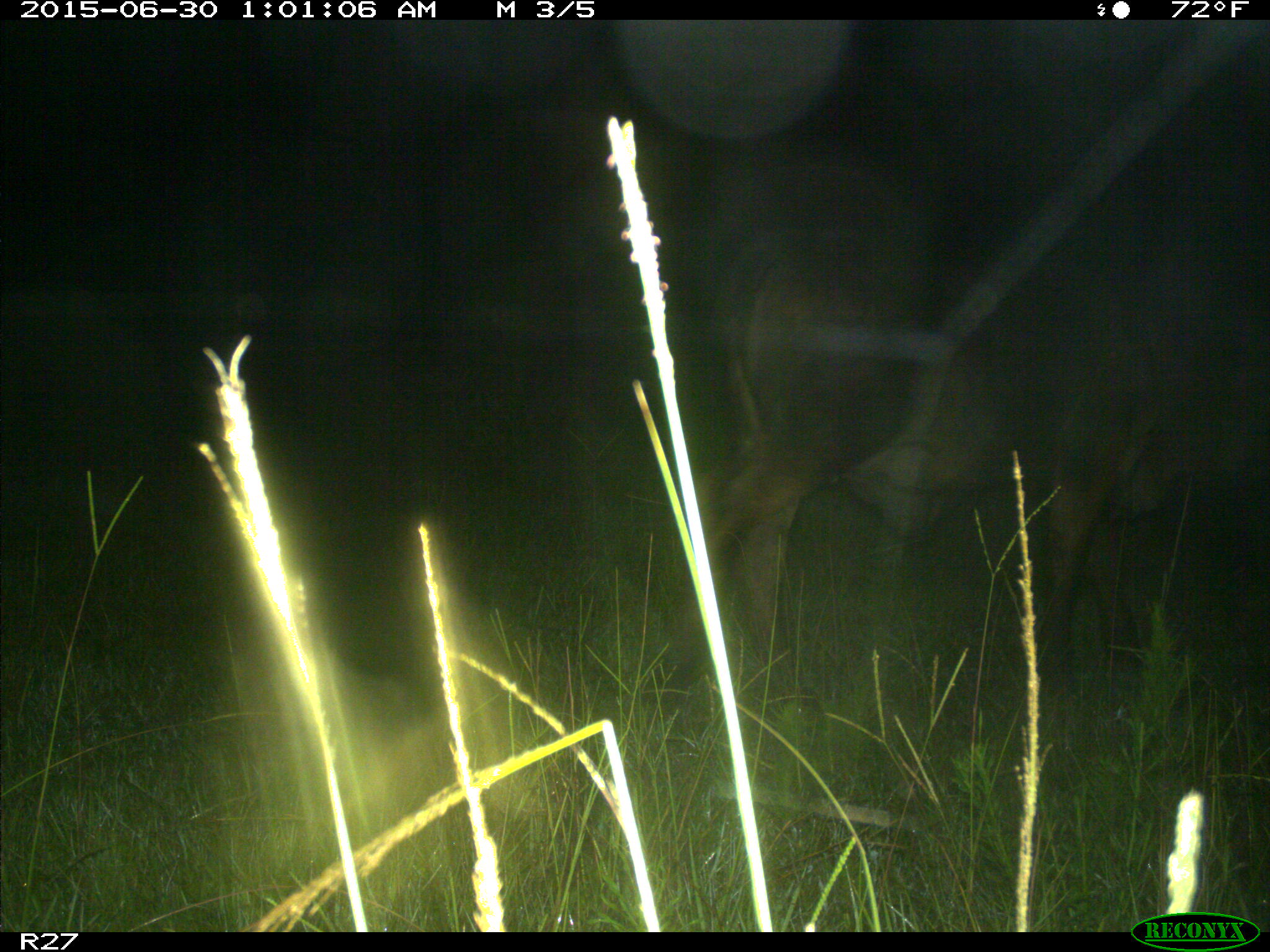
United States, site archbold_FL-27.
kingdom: Animalia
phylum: Chordata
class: Mammalia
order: Artiodactyla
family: Bovidae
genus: Bos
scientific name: Bos taurus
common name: domestic cow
Bos taurus (domestic cow).